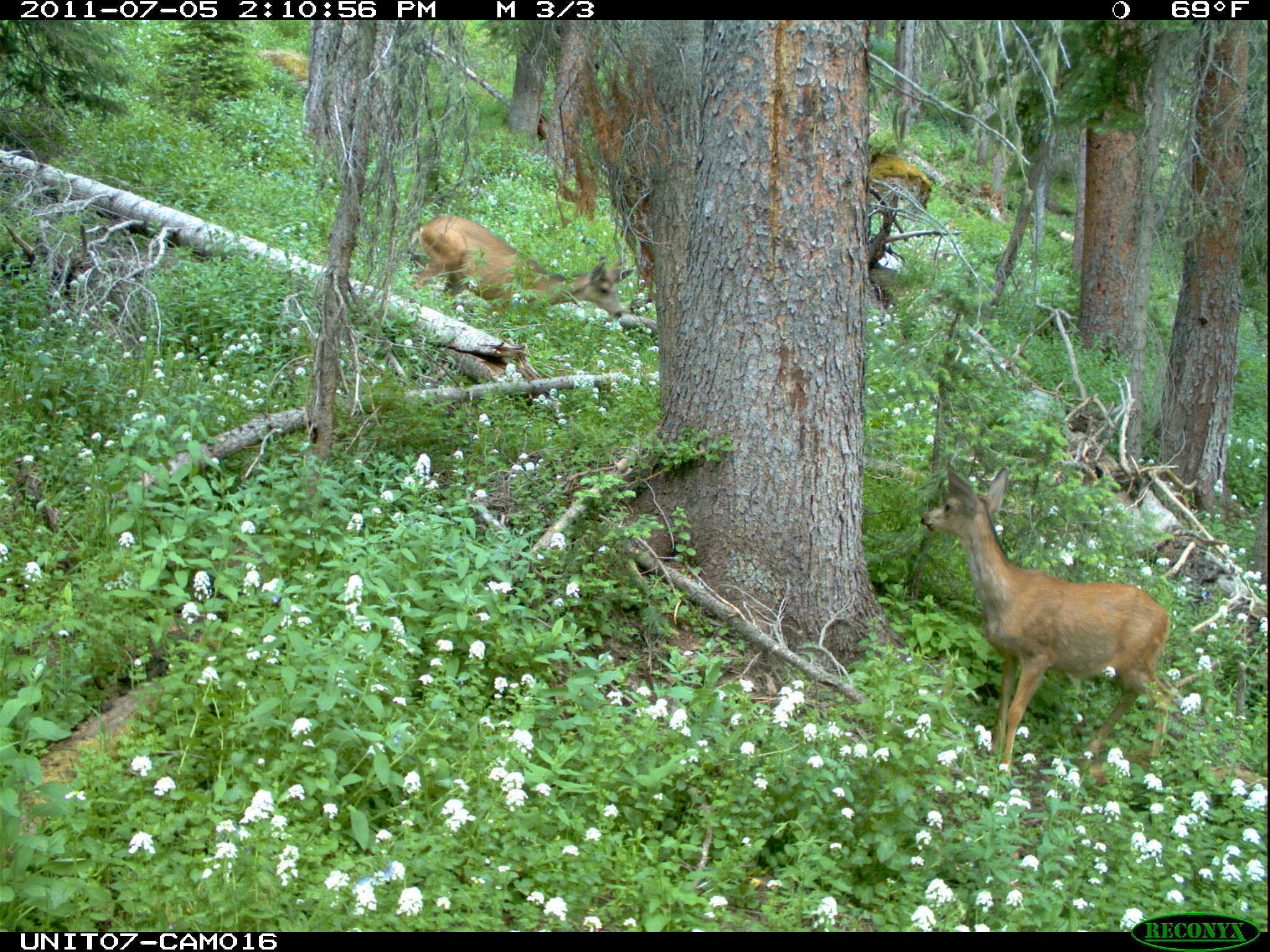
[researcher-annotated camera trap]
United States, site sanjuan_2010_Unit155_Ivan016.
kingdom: Animalia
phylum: Chordata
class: Mammalia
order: Artiodactyla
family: Cervidae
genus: Odocoileus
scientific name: Odocoileus hemionus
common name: mule deer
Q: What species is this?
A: Odocoileus hemionus (mule deer).